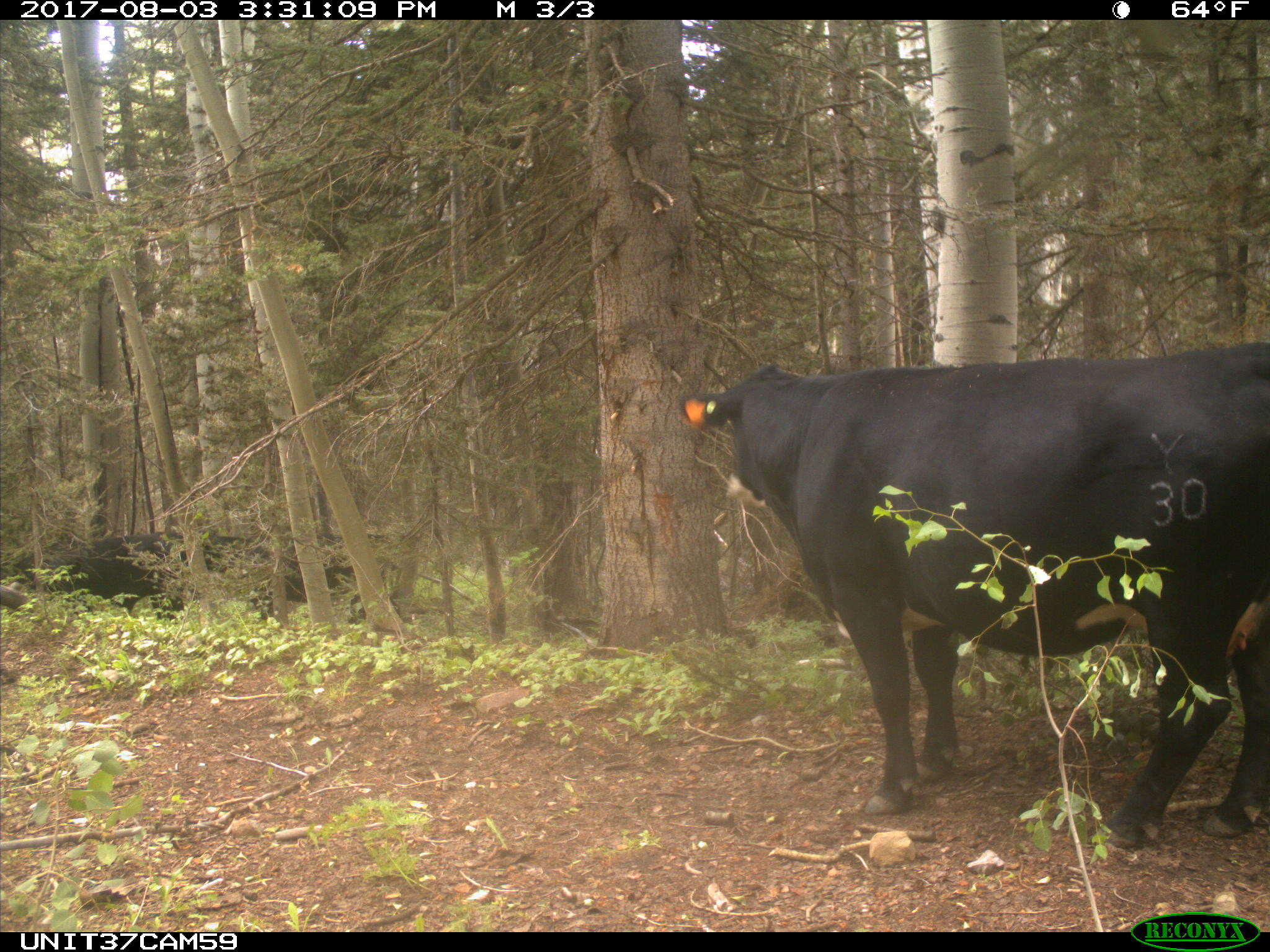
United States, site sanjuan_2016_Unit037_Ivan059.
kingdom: Animalia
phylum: Chordata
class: Mammalia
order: Artiodactyla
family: Bovidae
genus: Bos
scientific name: Bos taurus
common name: domestic cow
Bos taurus (domestic cow).